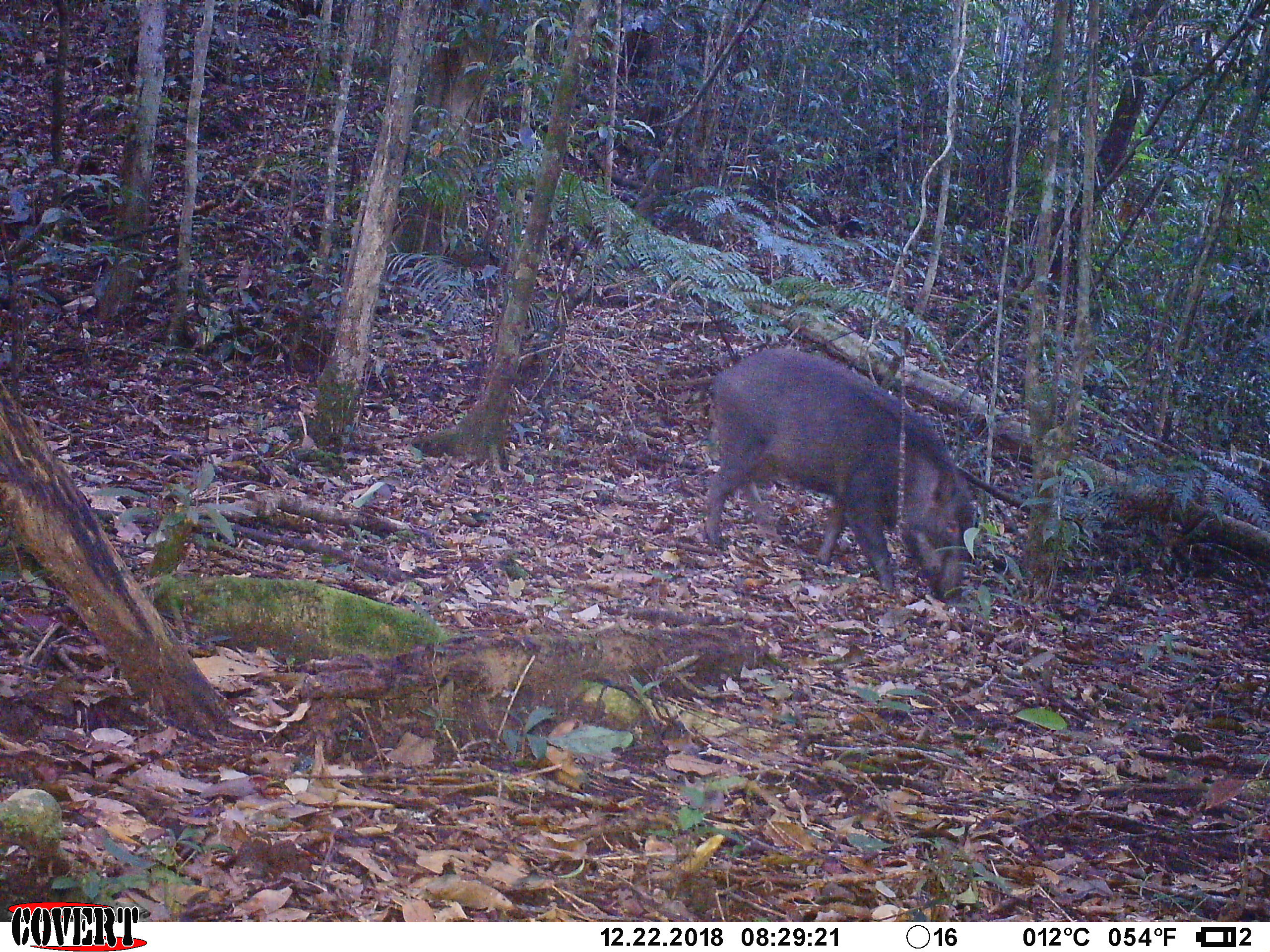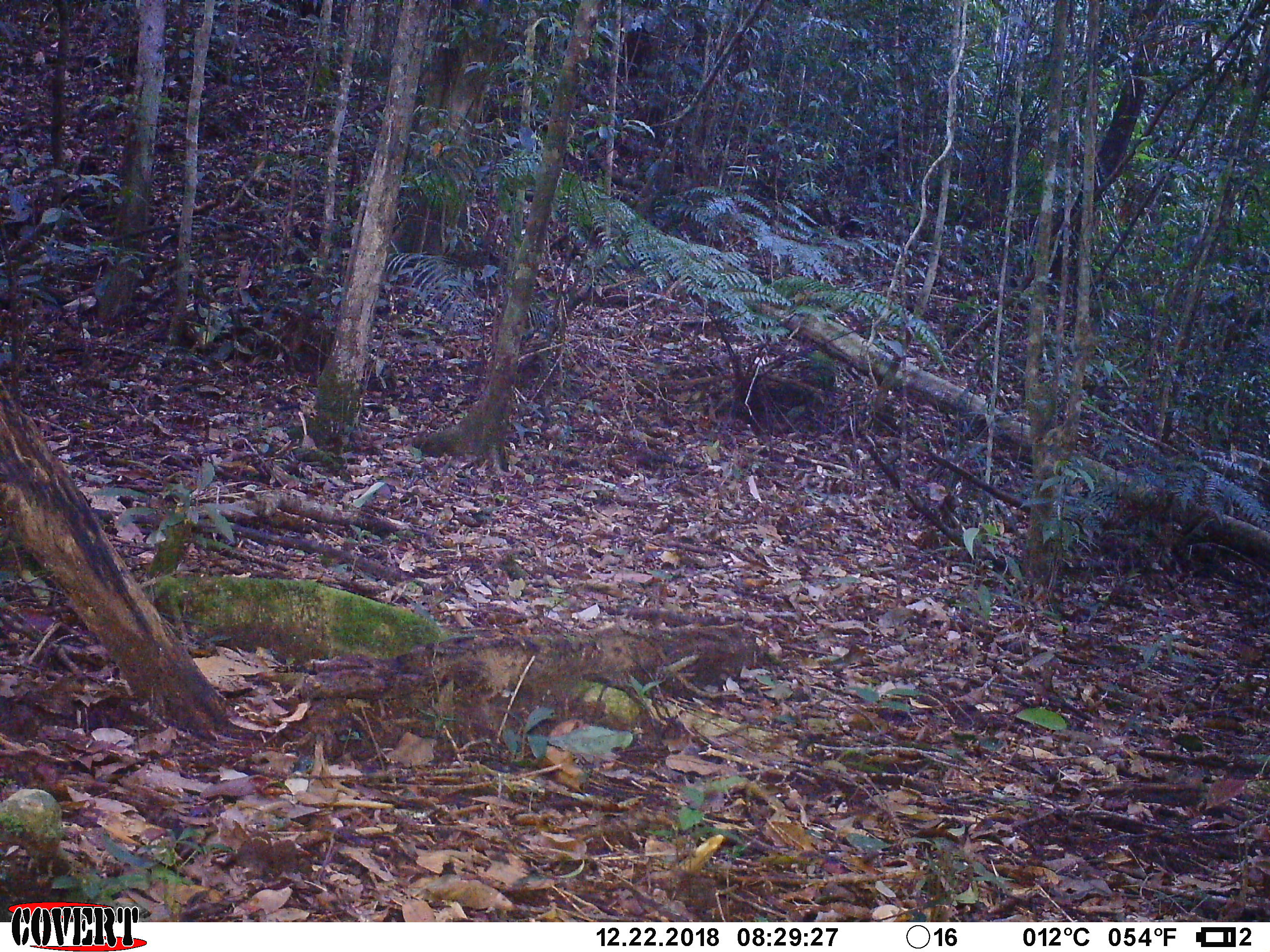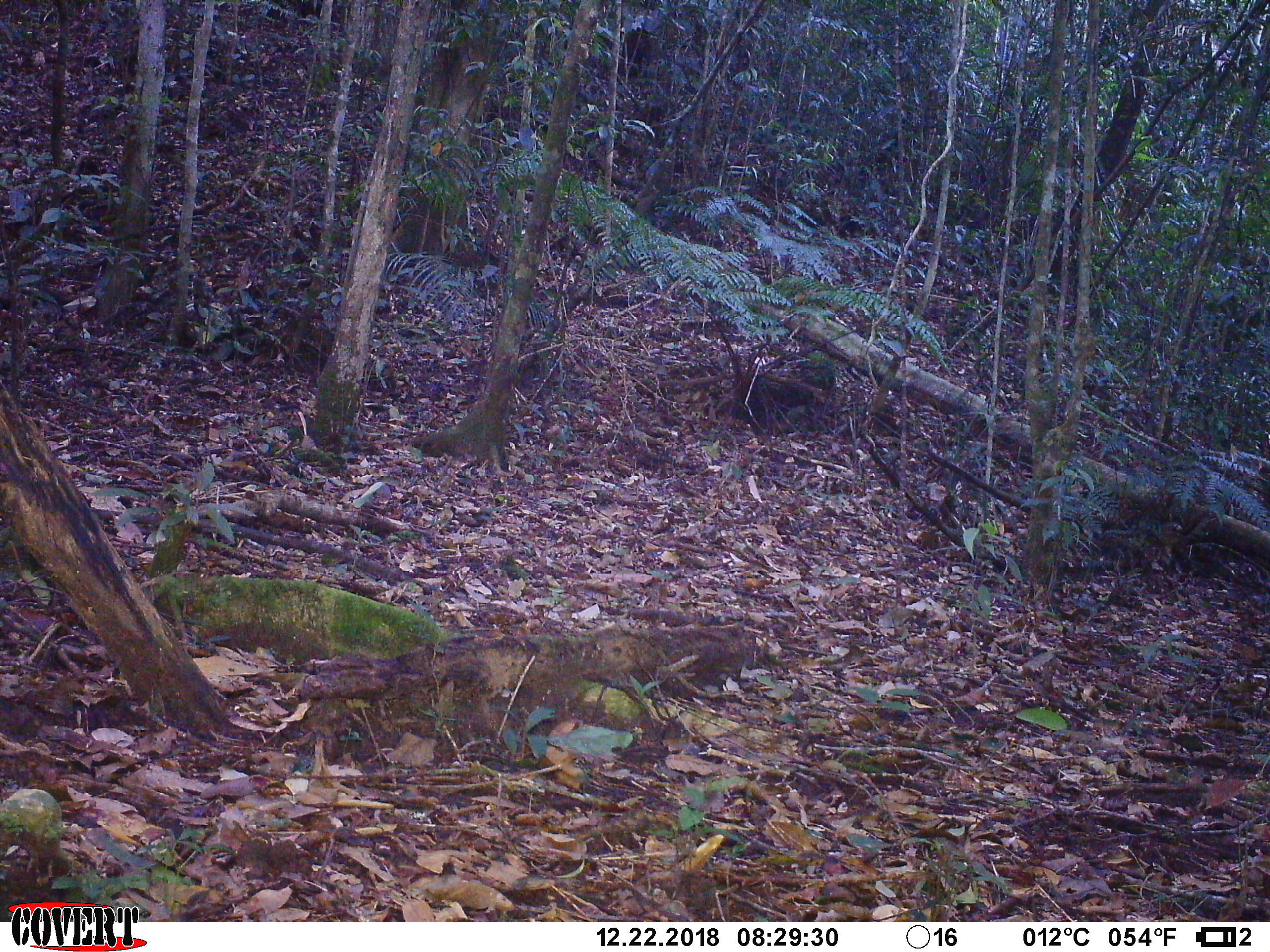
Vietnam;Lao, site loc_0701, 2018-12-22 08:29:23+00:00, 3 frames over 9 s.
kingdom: Animalia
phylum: Chordata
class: Mammalia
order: Artiodactyla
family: Suidae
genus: Sus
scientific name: Sus scrofa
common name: eurasian wild pig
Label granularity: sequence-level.